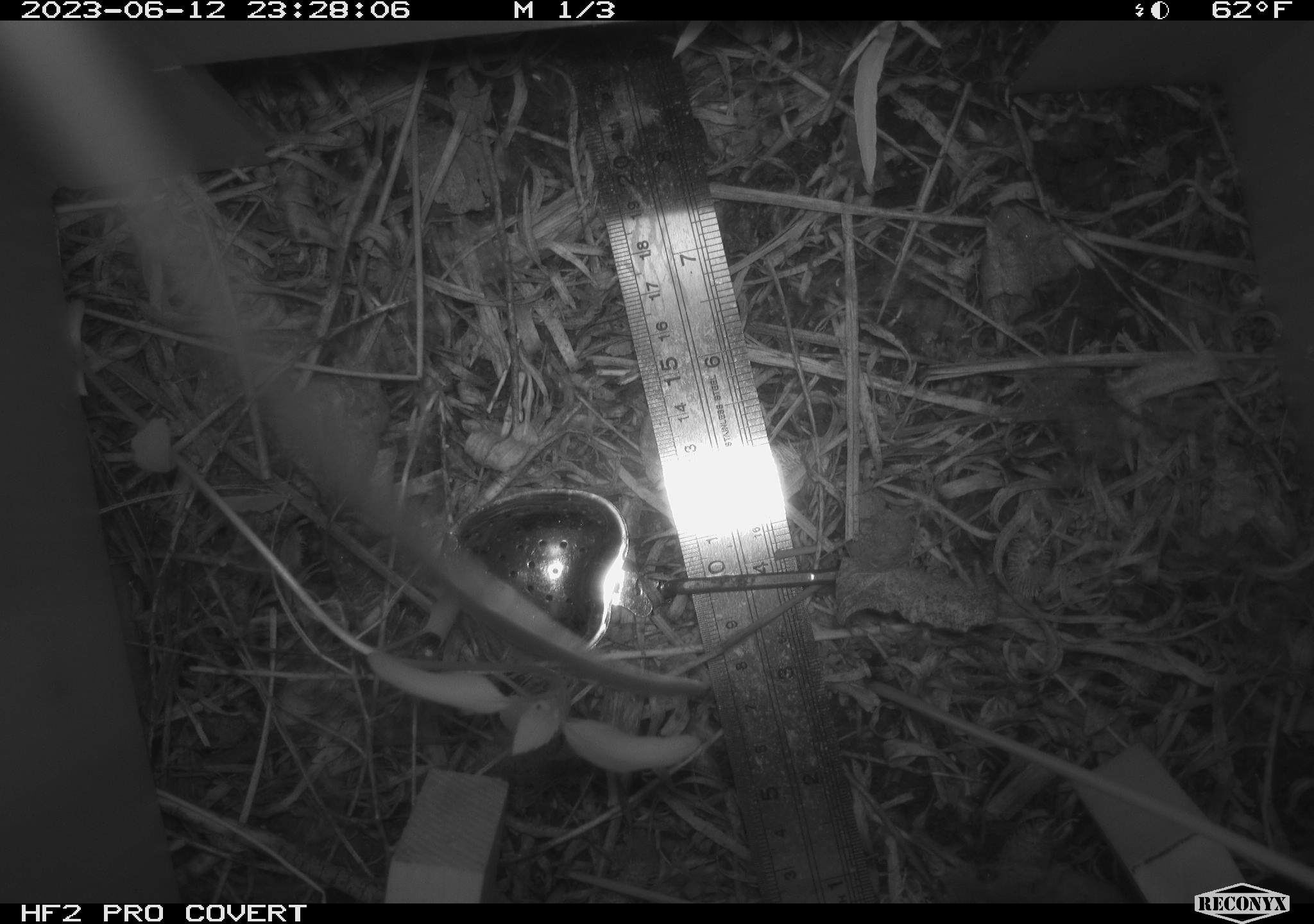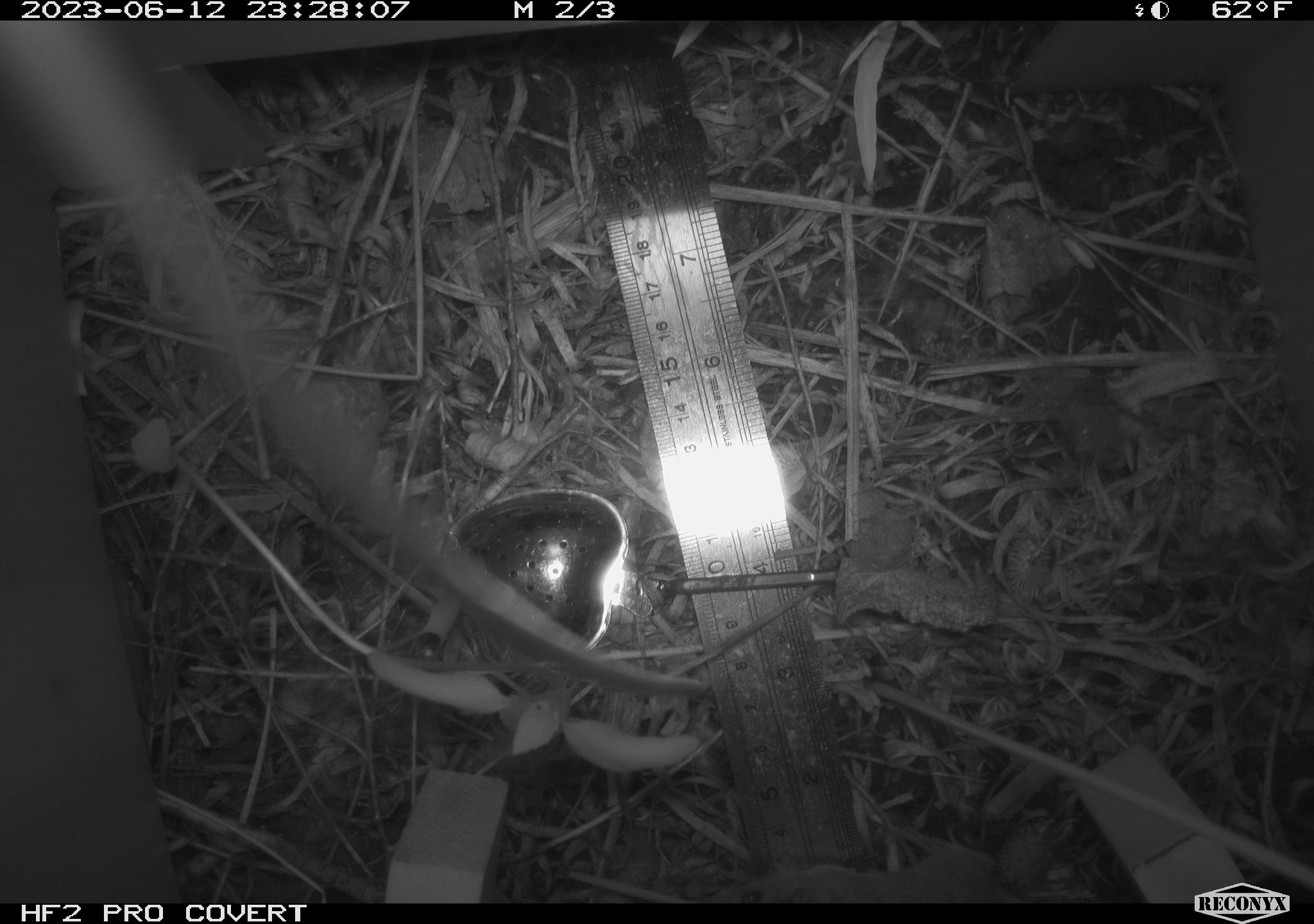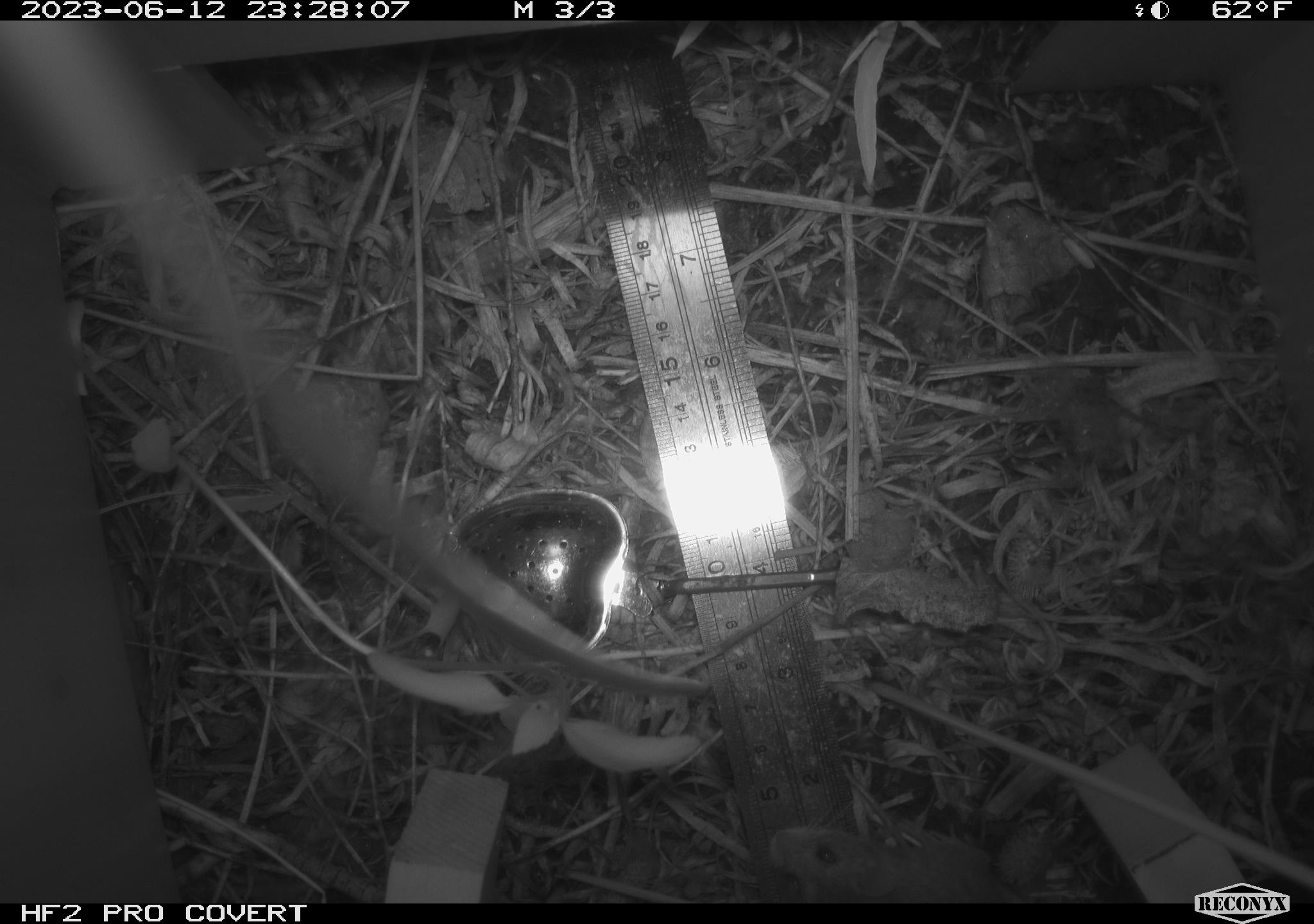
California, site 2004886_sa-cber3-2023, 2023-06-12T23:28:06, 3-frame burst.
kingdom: Animalia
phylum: Chordata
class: Mammalia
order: Rodentia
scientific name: Rodentia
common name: mouse species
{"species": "mouse species (Rodentia)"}